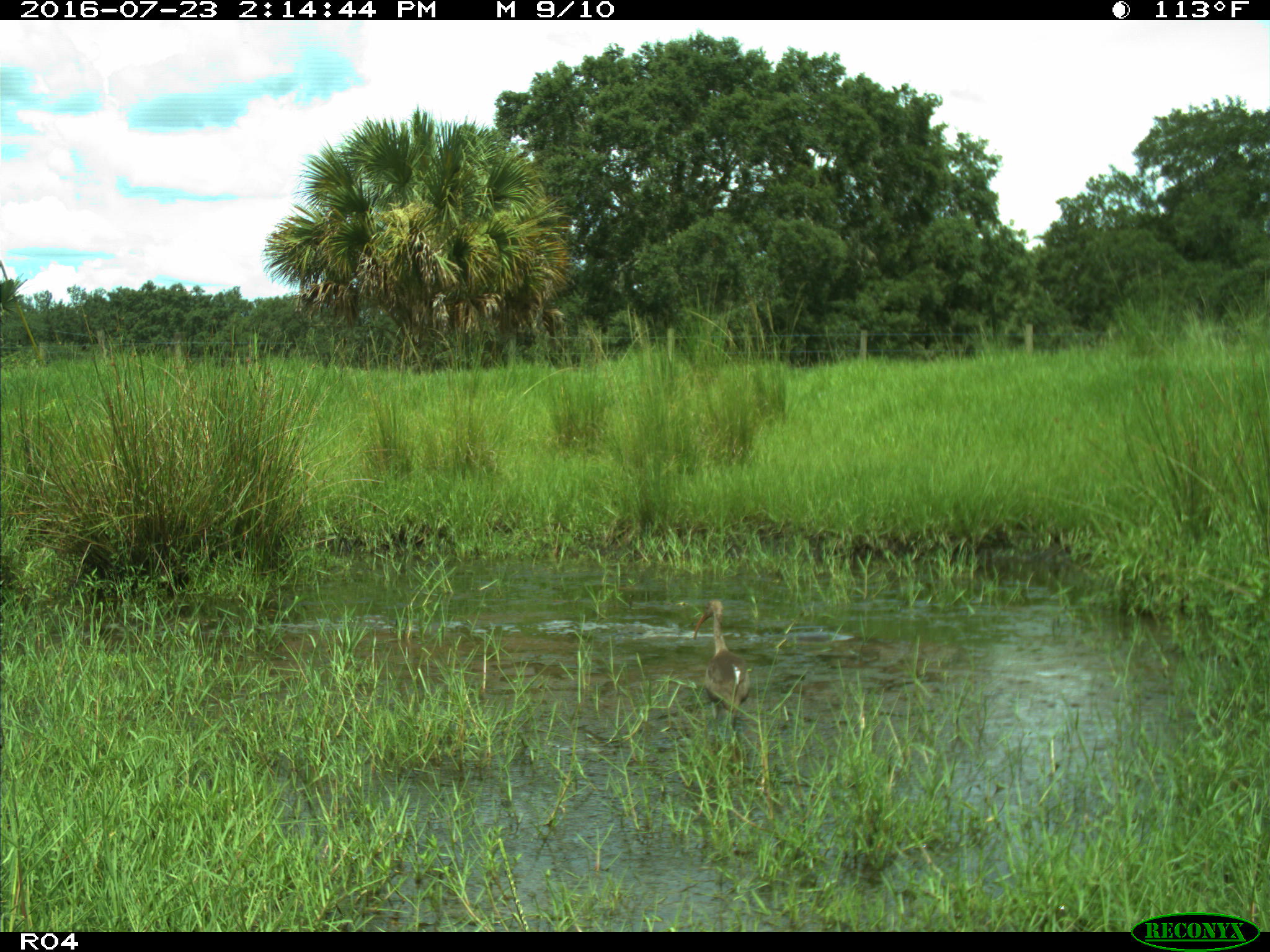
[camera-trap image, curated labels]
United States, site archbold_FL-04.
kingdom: Animalia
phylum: Chordata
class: Aves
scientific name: Aves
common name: birds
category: unidentified bird